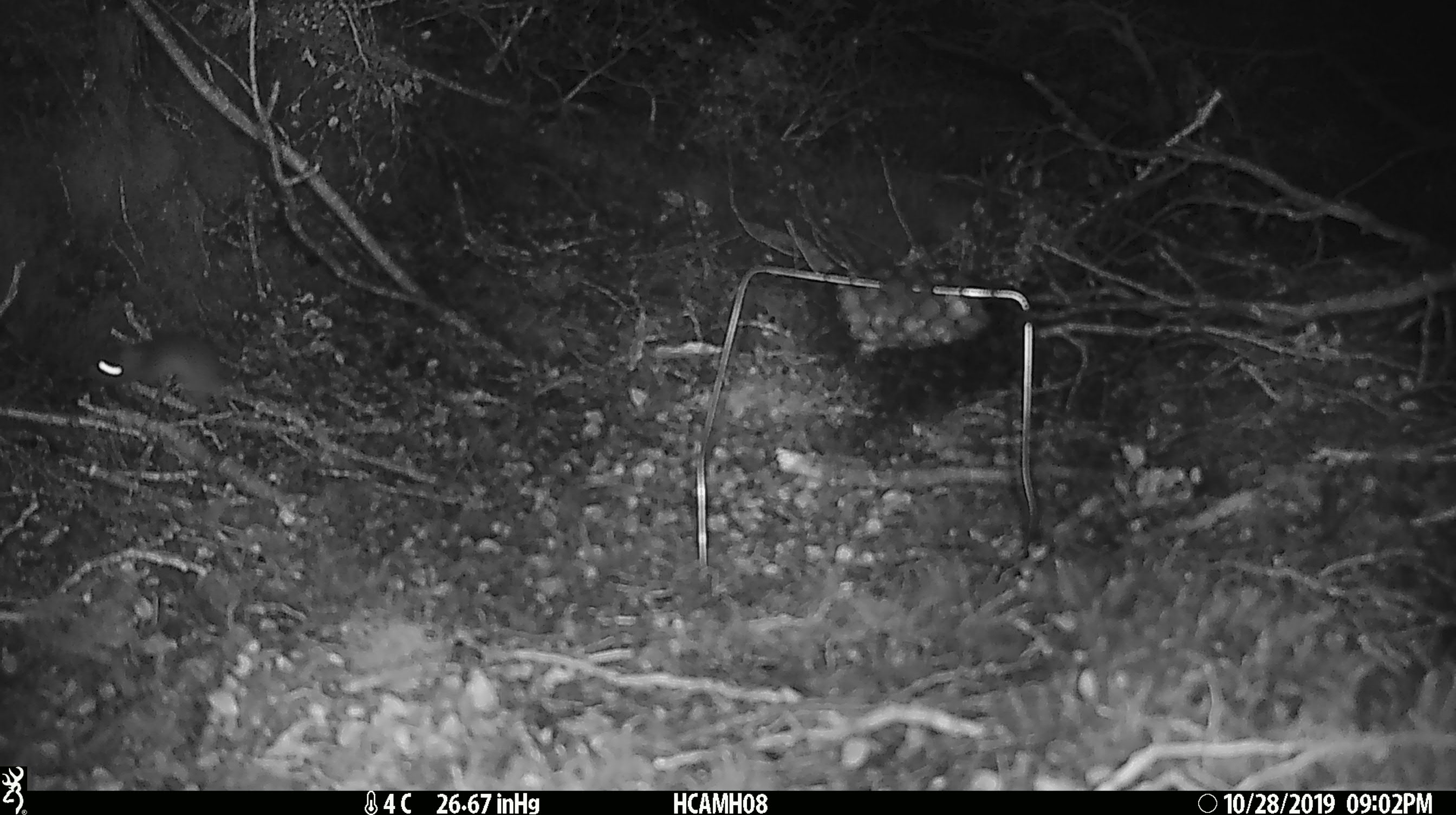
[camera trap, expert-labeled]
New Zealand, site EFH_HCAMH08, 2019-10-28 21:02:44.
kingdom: Animalia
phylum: Chordata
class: Mammalia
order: Rodentia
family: Muridae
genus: Mus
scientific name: Mus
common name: mouse